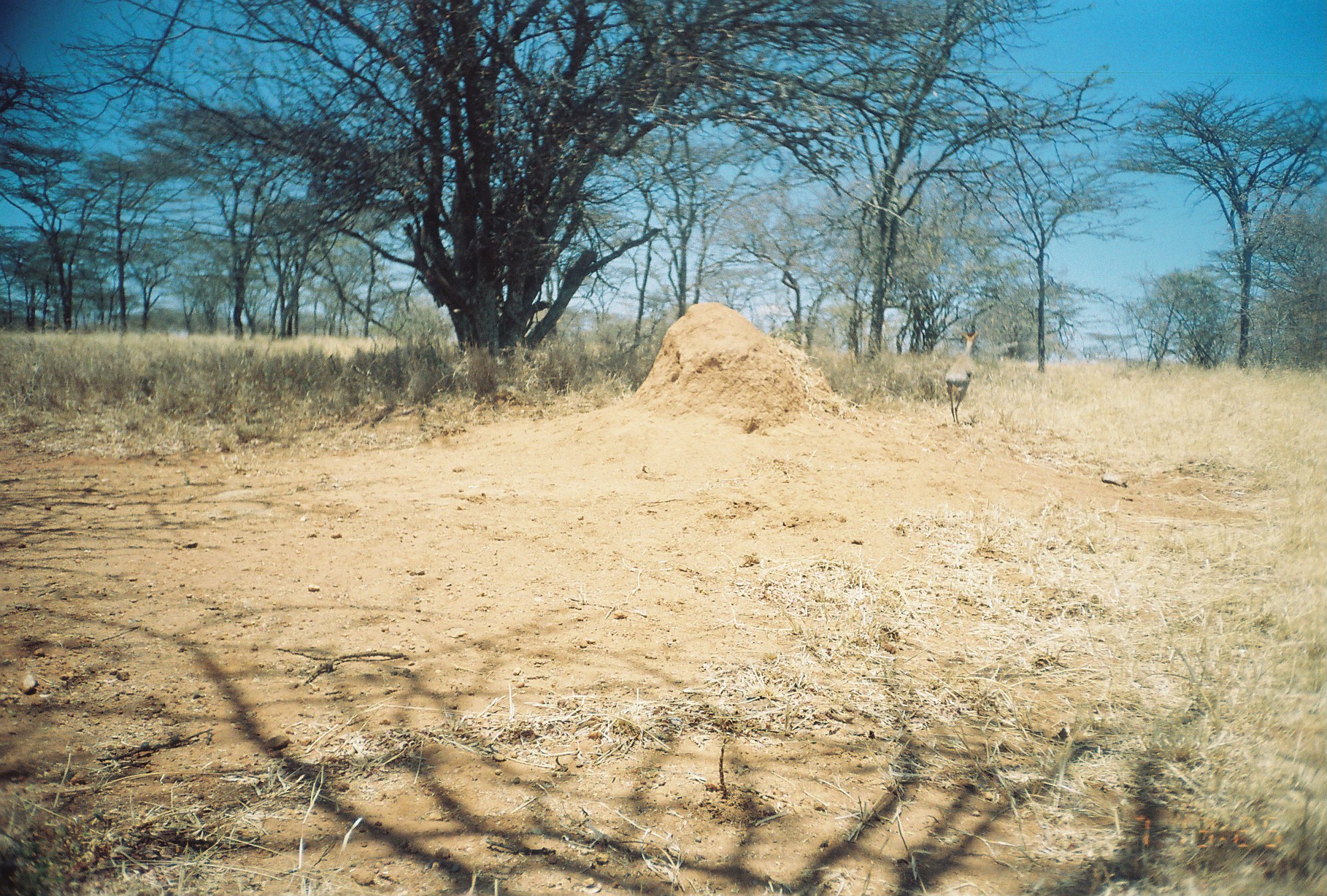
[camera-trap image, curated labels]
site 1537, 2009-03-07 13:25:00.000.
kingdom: Animalia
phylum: Chordata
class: Mammalia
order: Artiodactyla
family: Bovidae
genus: Madoqua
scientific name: Madoqua guentheri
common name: günther's dik-dik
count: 1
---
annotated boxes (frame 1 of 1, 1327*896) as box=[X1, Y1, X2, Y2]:
madoqua guentheri: box=[944, 324, 982, 425]